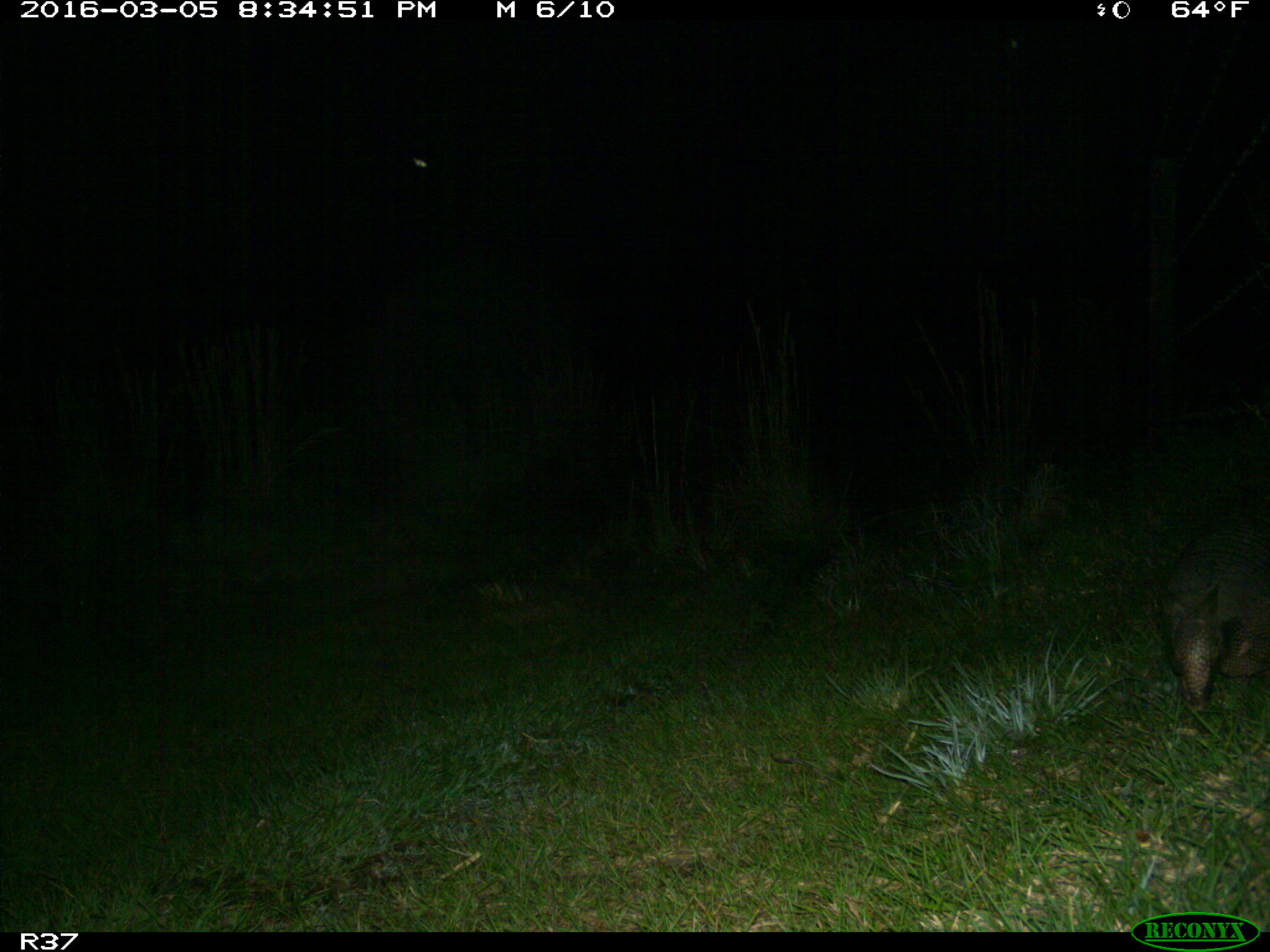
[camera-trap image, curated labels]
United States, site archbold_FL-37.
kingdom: Animalia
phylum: Chordata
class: Mammalia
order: Cingulata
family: Dasypodidae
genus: Dasypus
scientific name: Dasypus novemcinctus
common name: nine-banded armadillo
Dasypus novemcinctus (nine-banded armadillo).